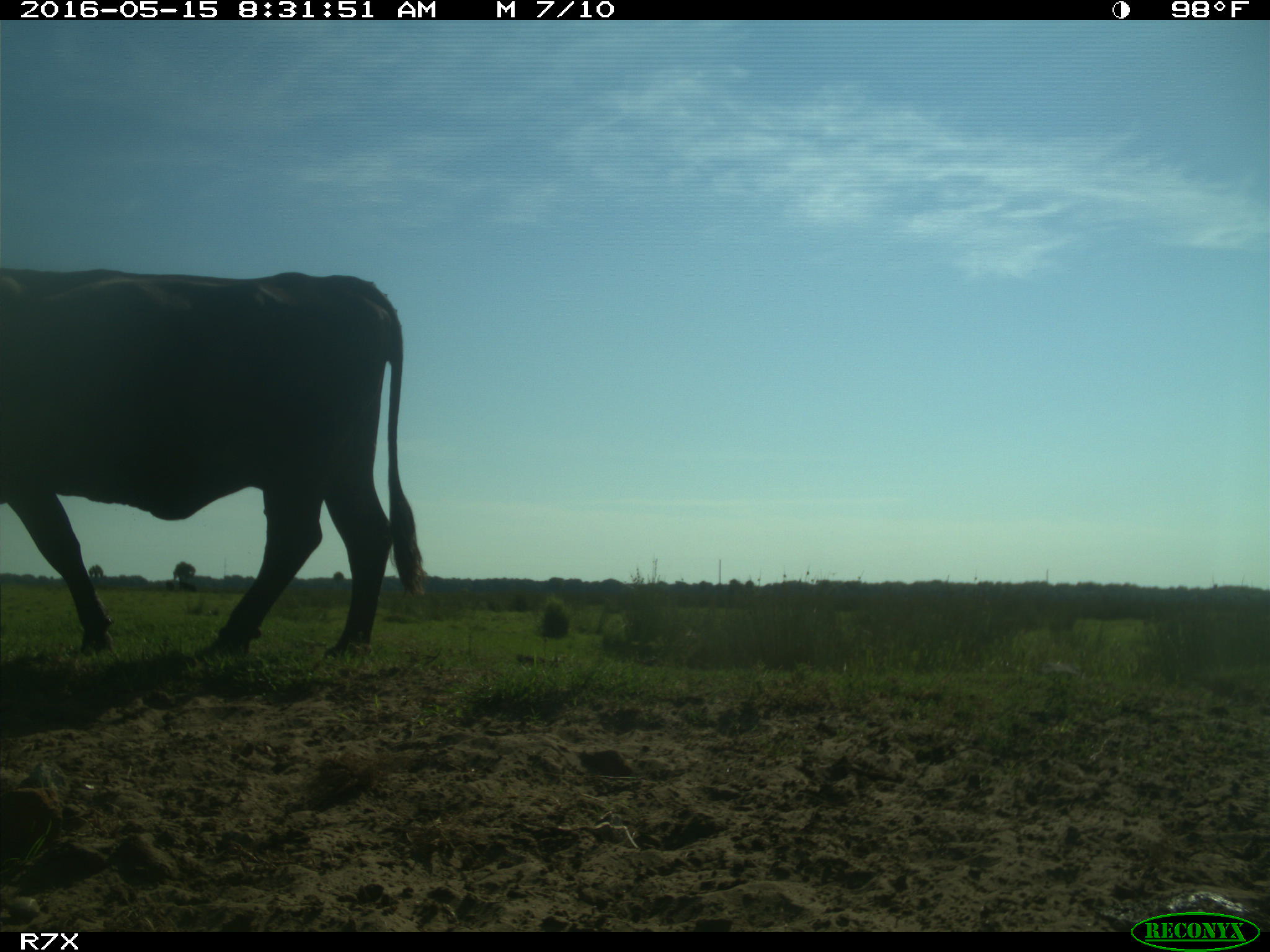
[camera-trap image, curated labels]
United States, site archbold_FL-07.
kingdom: Animalia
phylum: Chordata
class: Mammalia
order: Artiodactyla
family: Bovidae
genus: Bos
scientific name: Bos taurus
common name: domestic cow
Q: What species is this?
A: Bos taurus (domestic cow).